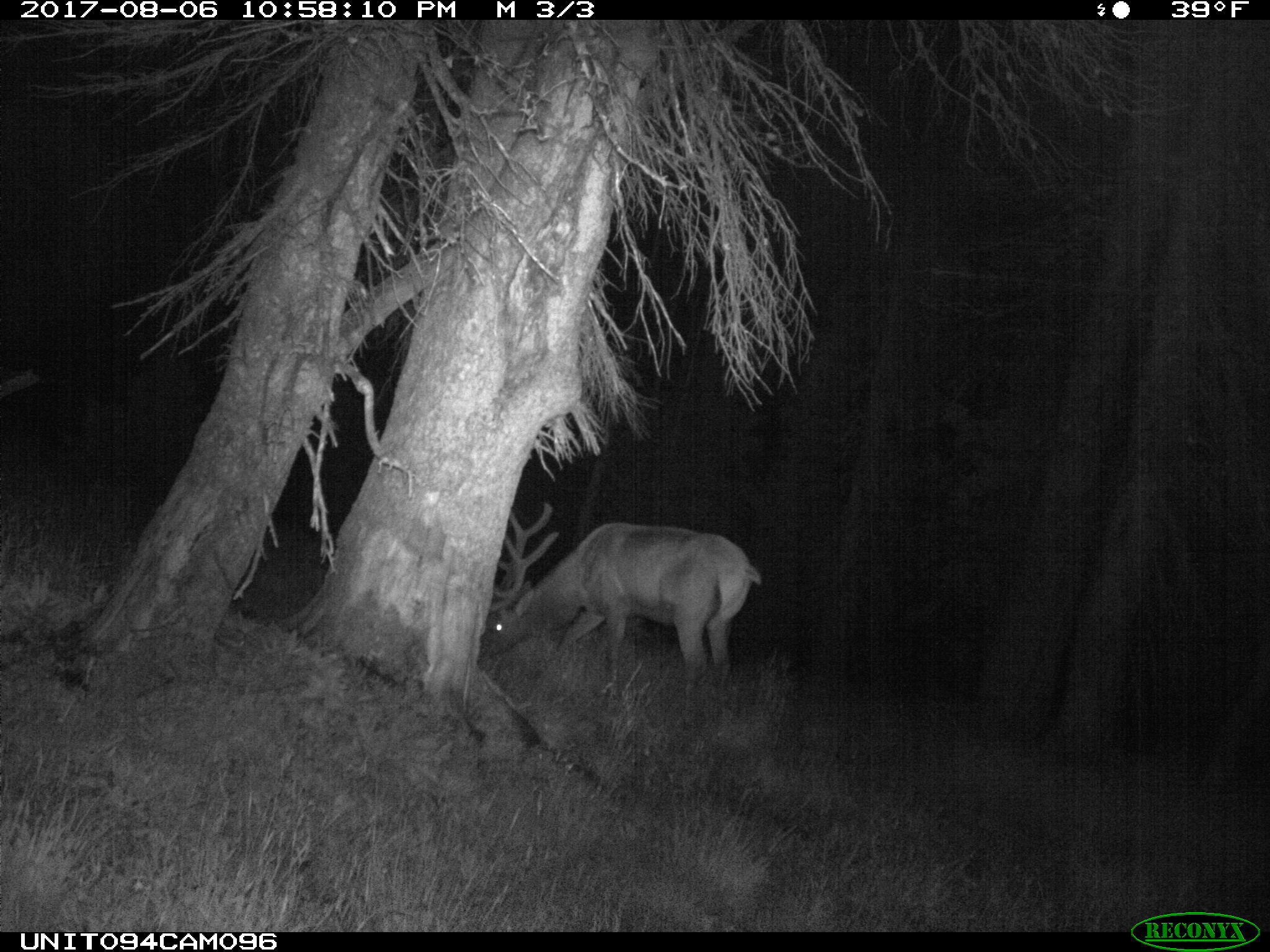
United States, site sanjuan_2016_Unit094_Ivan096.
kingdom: Animalia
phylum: Chordata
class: Mammalia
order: Artiodactyla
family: Cervidae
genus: Cervus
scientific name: Cervus elaphus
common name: red deer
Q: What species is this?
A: Cervus elaphus (red deer).